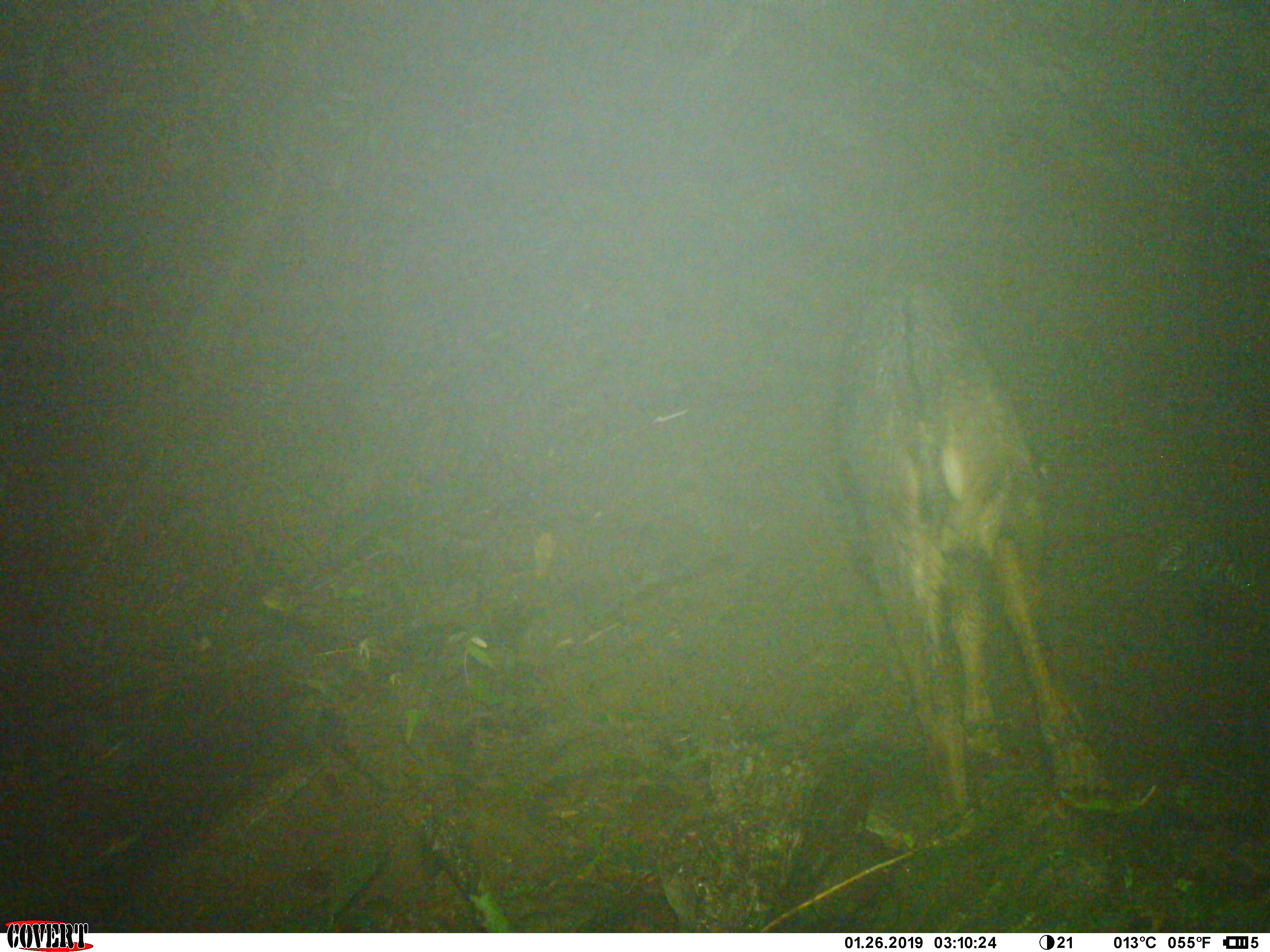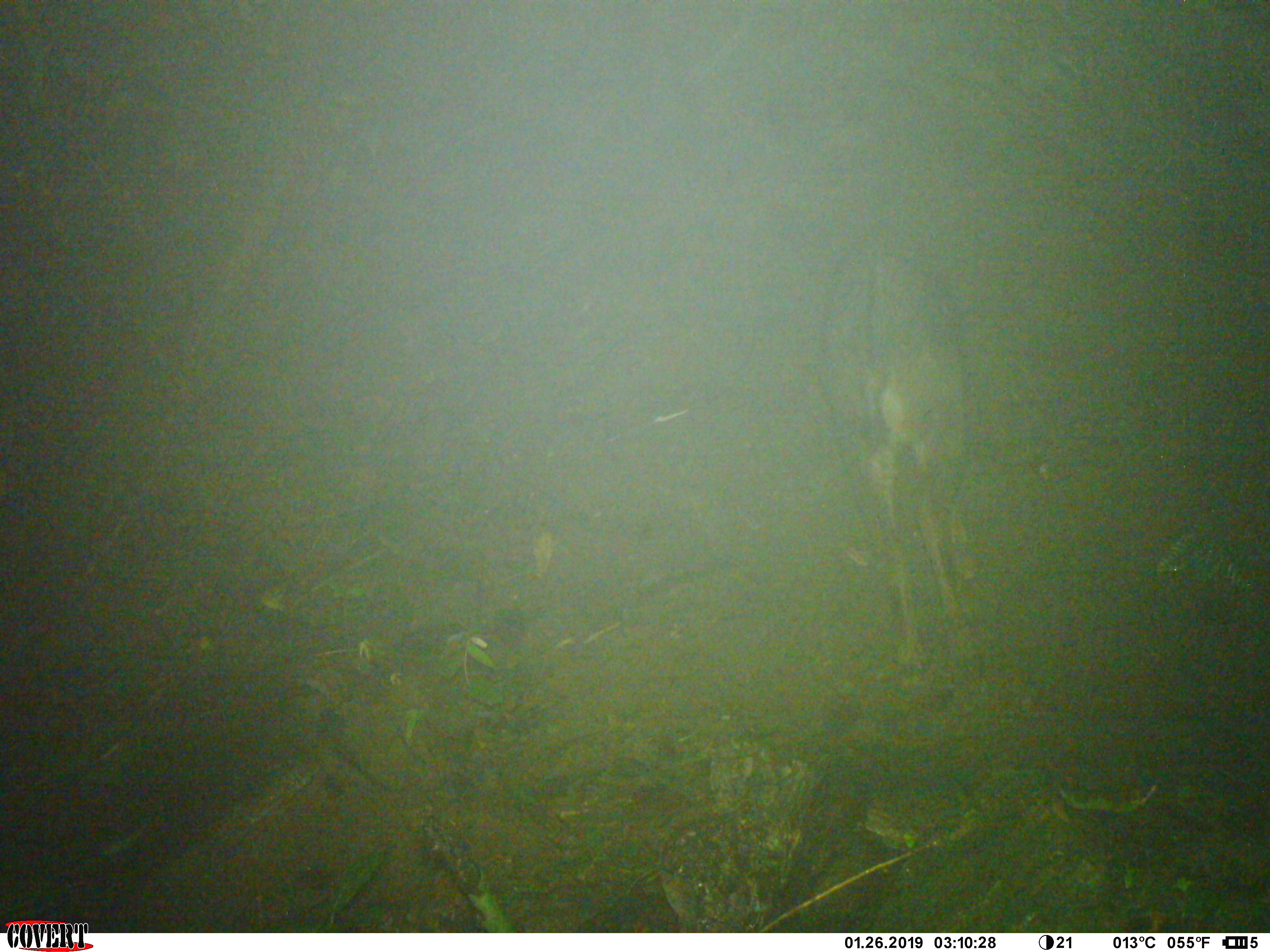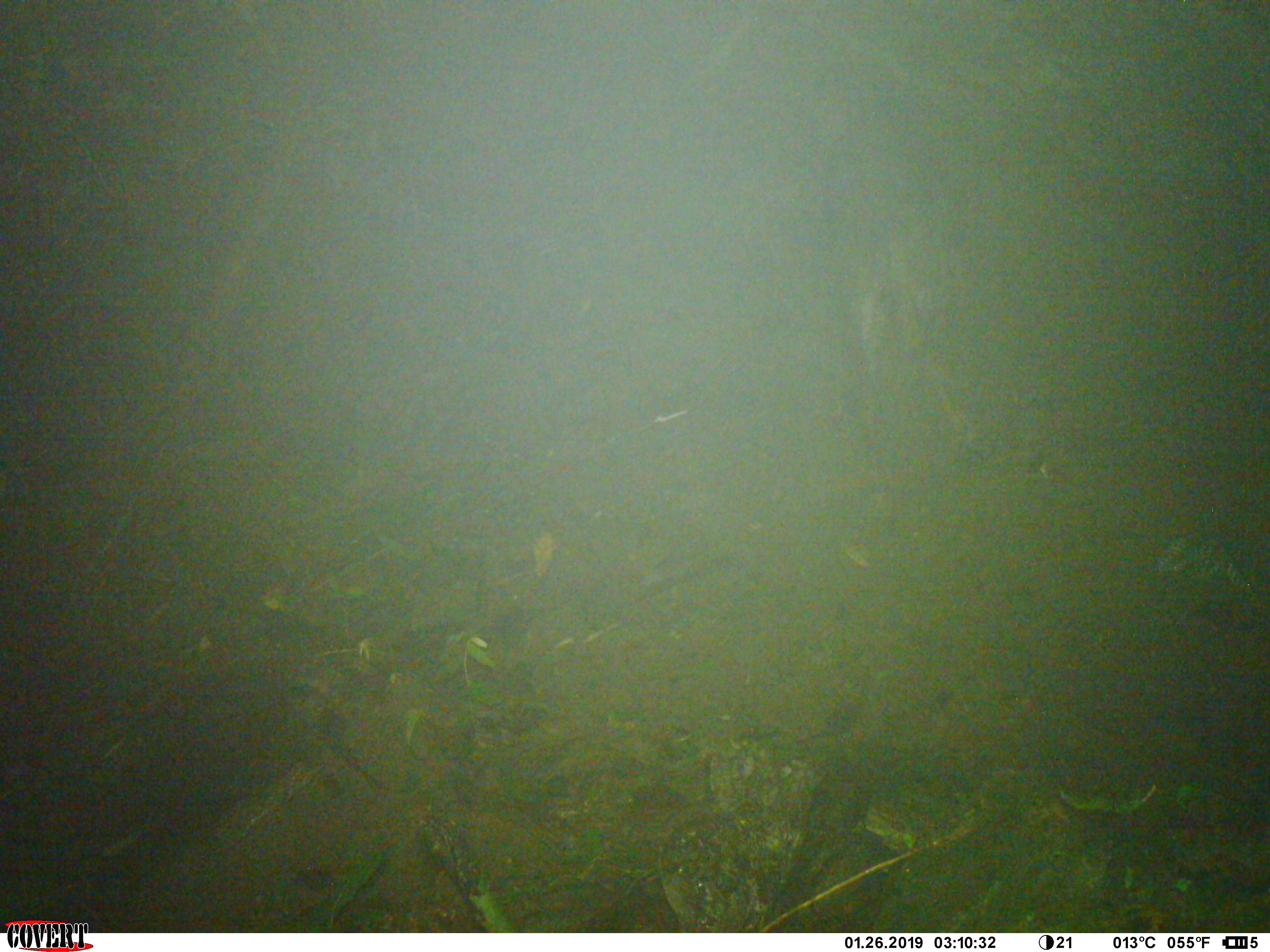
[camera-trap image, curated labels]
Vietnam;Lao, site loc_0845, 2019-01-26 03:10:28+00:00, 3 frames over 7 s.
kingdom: Animalia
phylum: Chordata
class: Mammalia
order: Artiodactyla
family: Bovidae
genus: Capricornis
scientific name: Capricornis sumatraensis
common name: chinese serow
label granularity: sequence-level